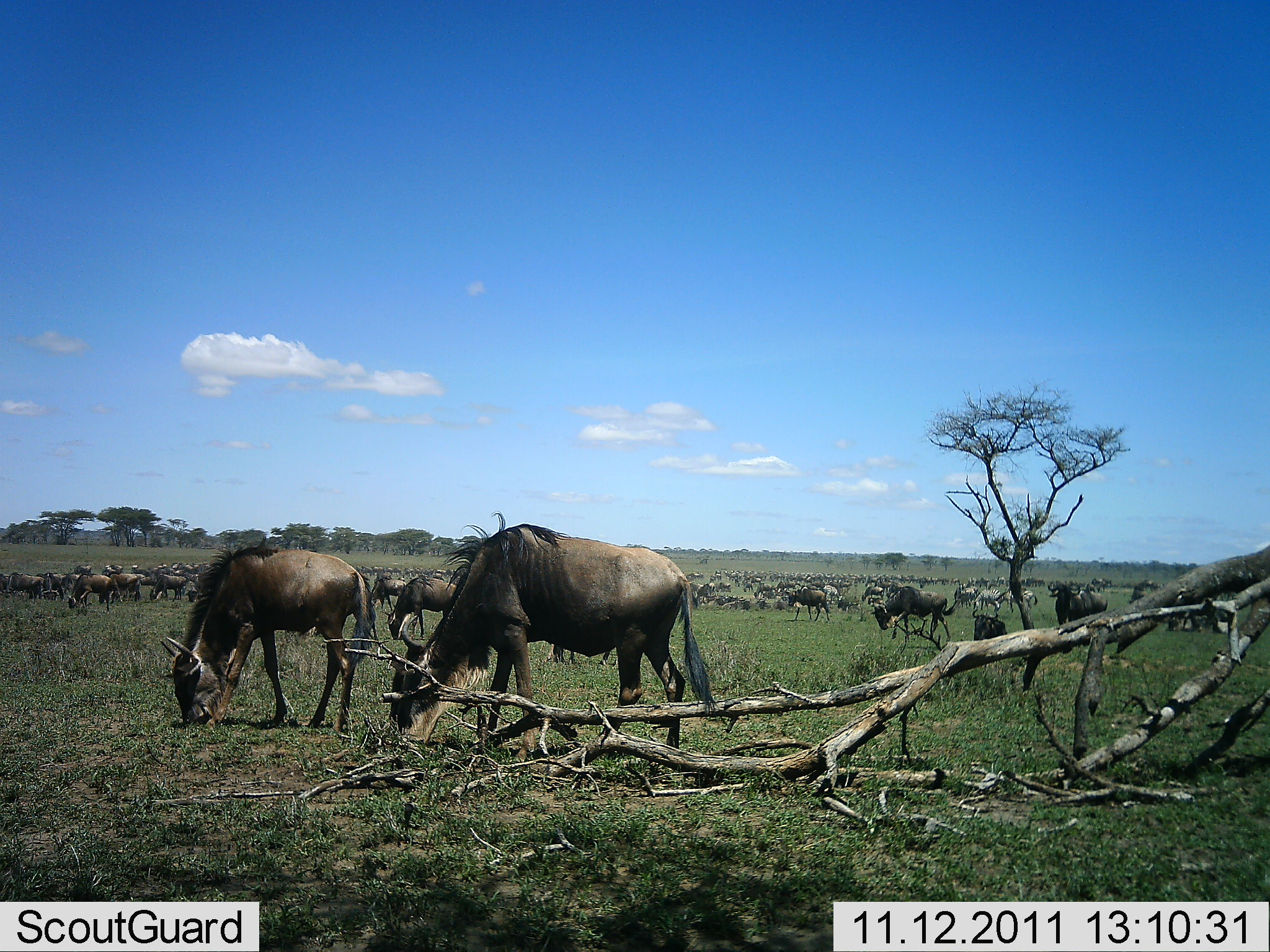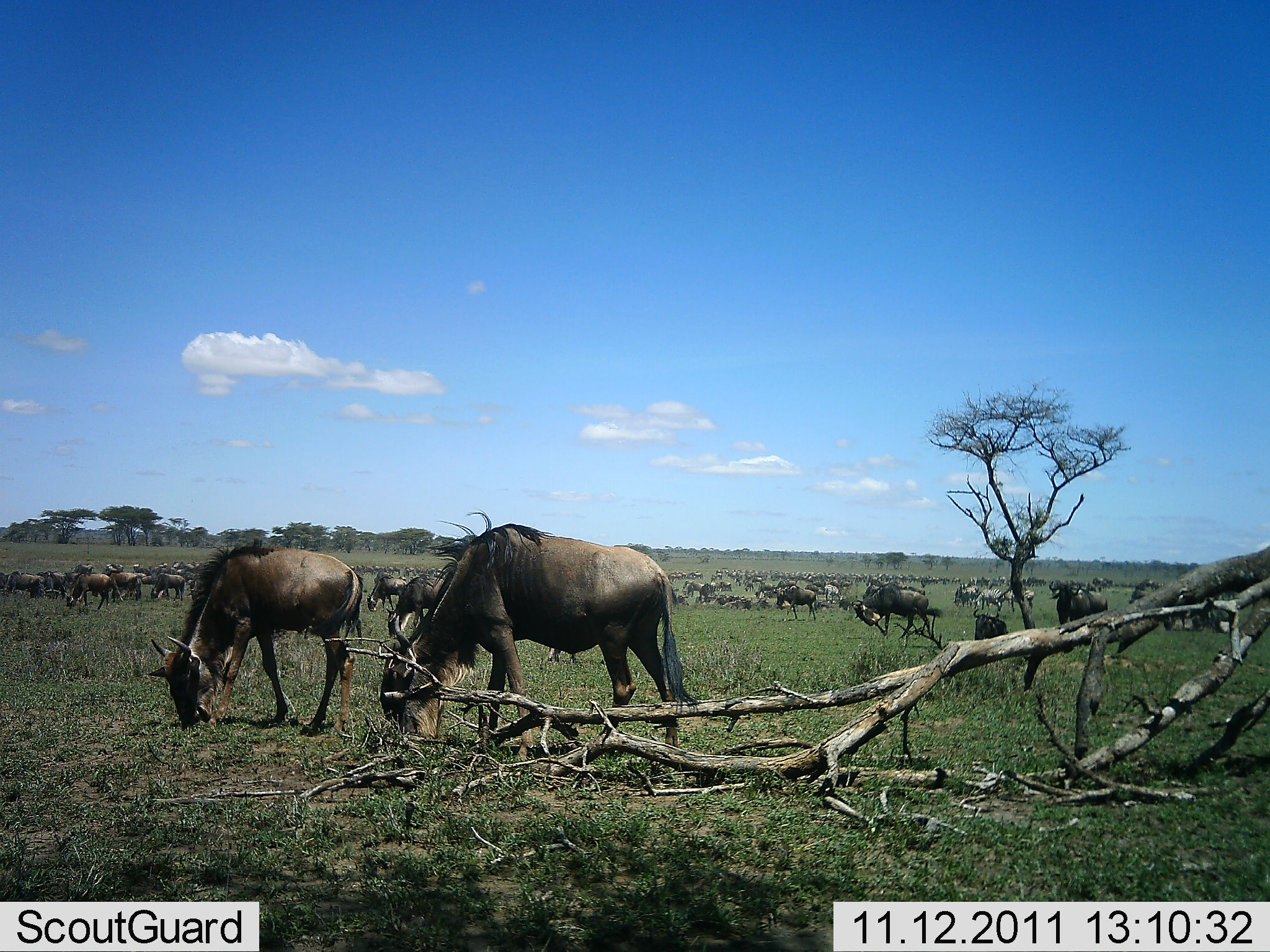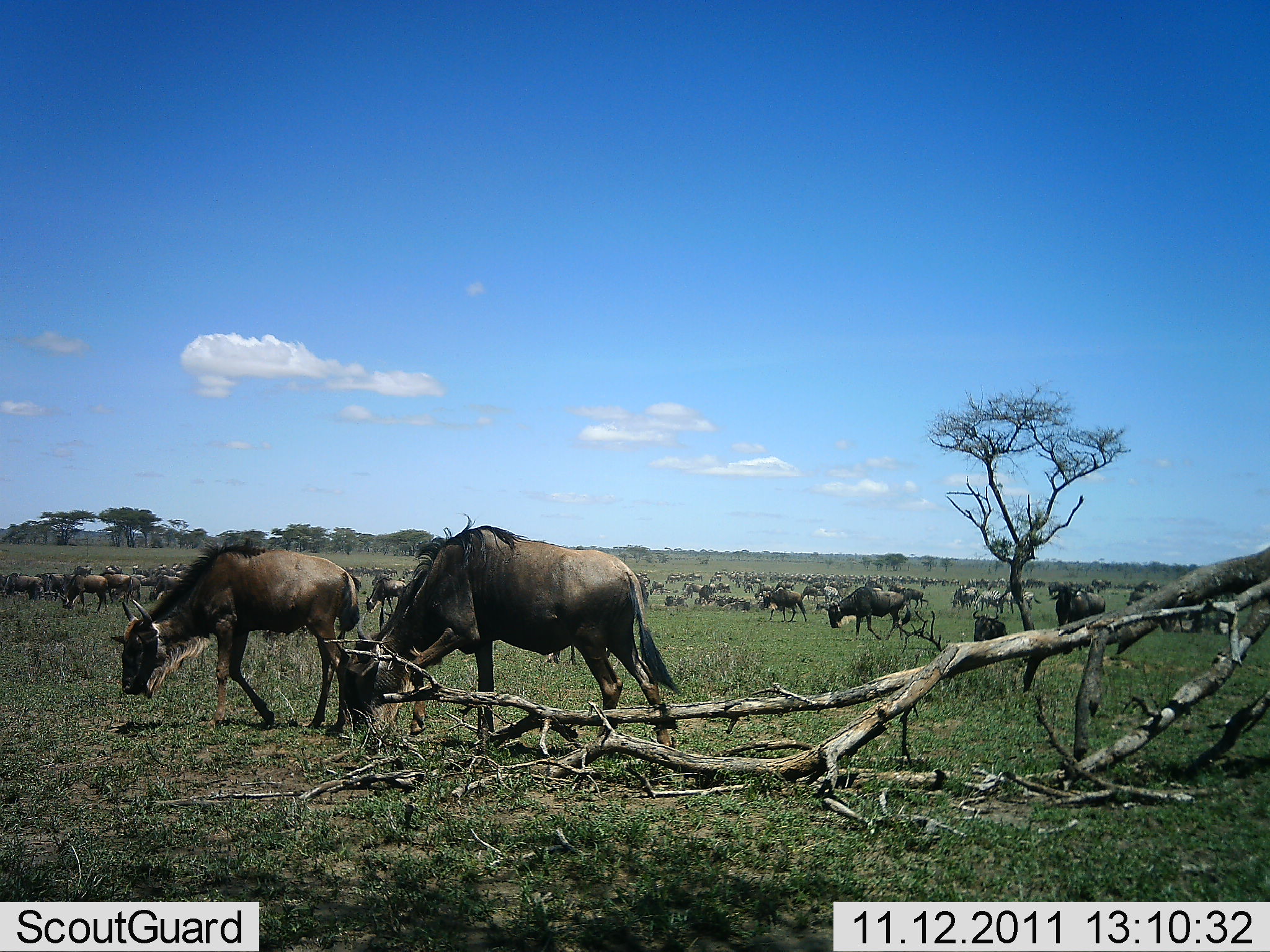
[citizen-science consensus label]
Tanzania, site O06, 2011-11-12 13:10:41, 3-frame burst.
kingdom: Animalia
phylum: Chordata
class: Mammalia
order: Artiodactyla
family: Bovidae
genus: Connochaetes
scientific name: Connochaetes taurinus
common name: blue wildebeest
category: wildebeest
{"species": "wildebeest (blue wildebeest) (Connochaetes taurinus)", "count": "51+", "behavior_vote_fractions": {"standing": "50%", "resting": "10%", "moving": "60%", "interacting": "10%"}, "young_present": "0%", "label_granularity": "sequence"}